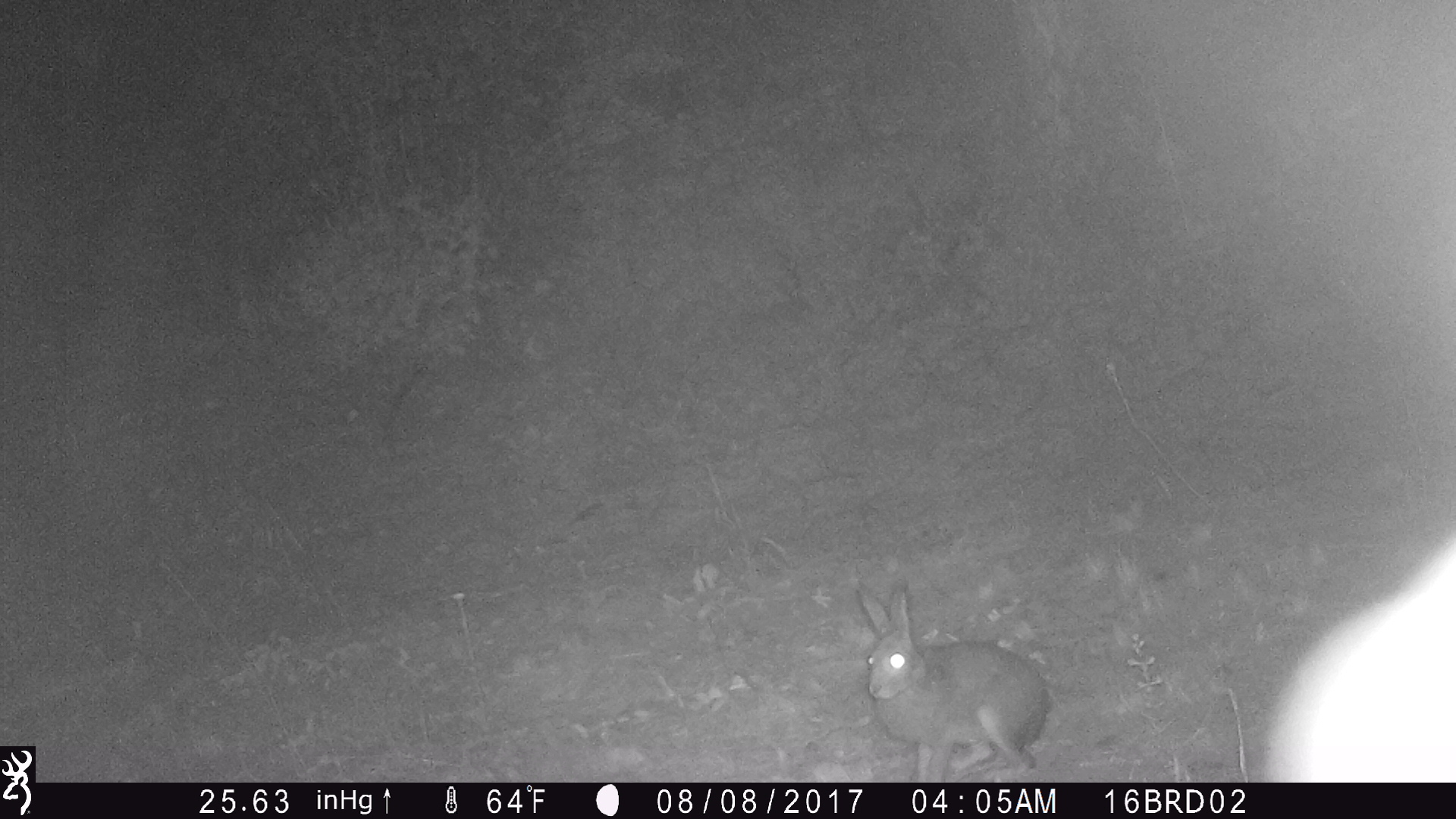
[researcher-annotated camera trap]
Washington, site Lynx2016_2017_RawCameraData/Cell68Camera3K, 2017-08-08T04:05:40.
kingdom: Animalia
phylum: Chordata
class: Mammalia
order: Lagomorpha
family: Leporidae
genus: Lepus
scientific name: Lepus americanus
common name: snowshoe hare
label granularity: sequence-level